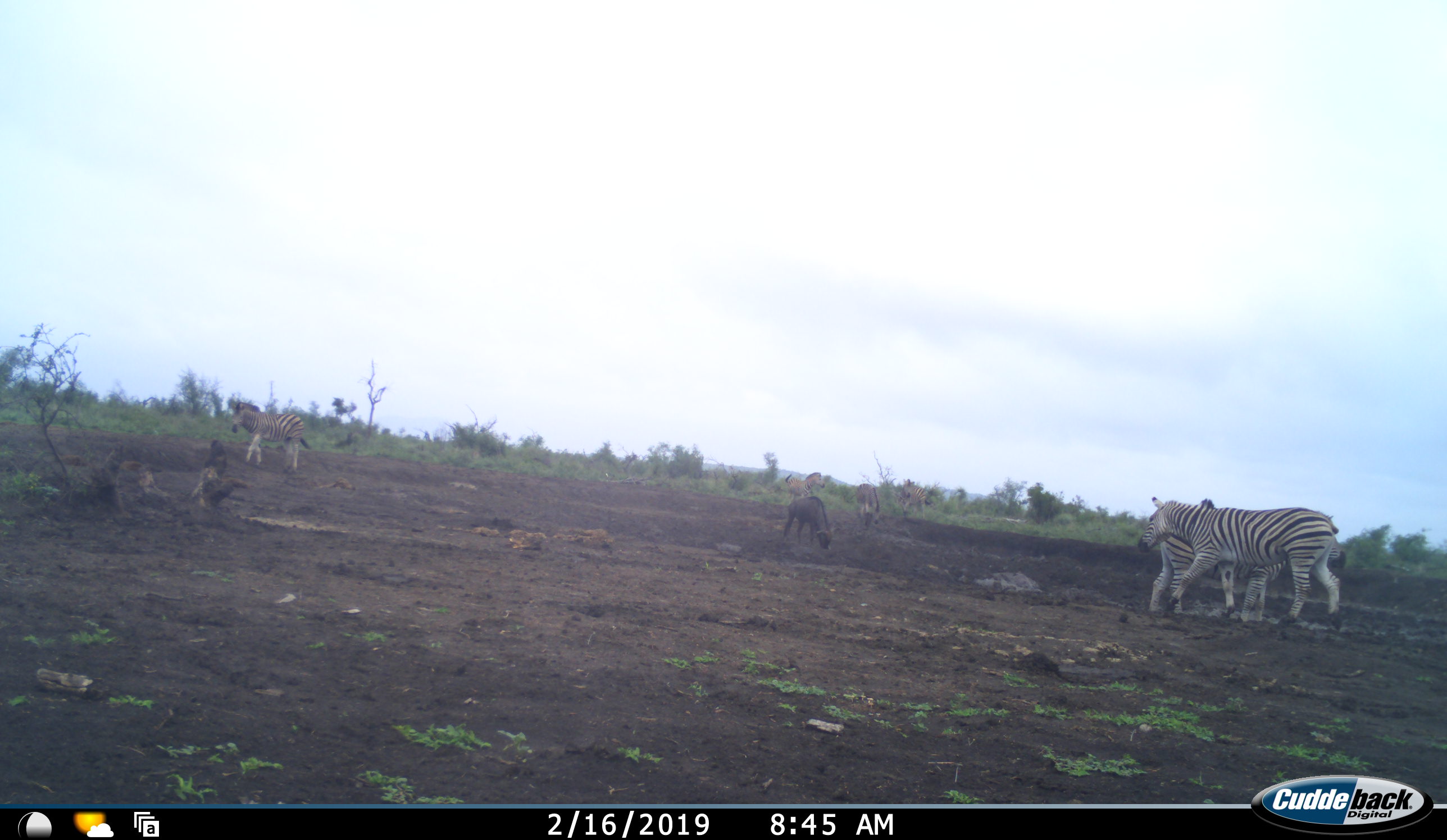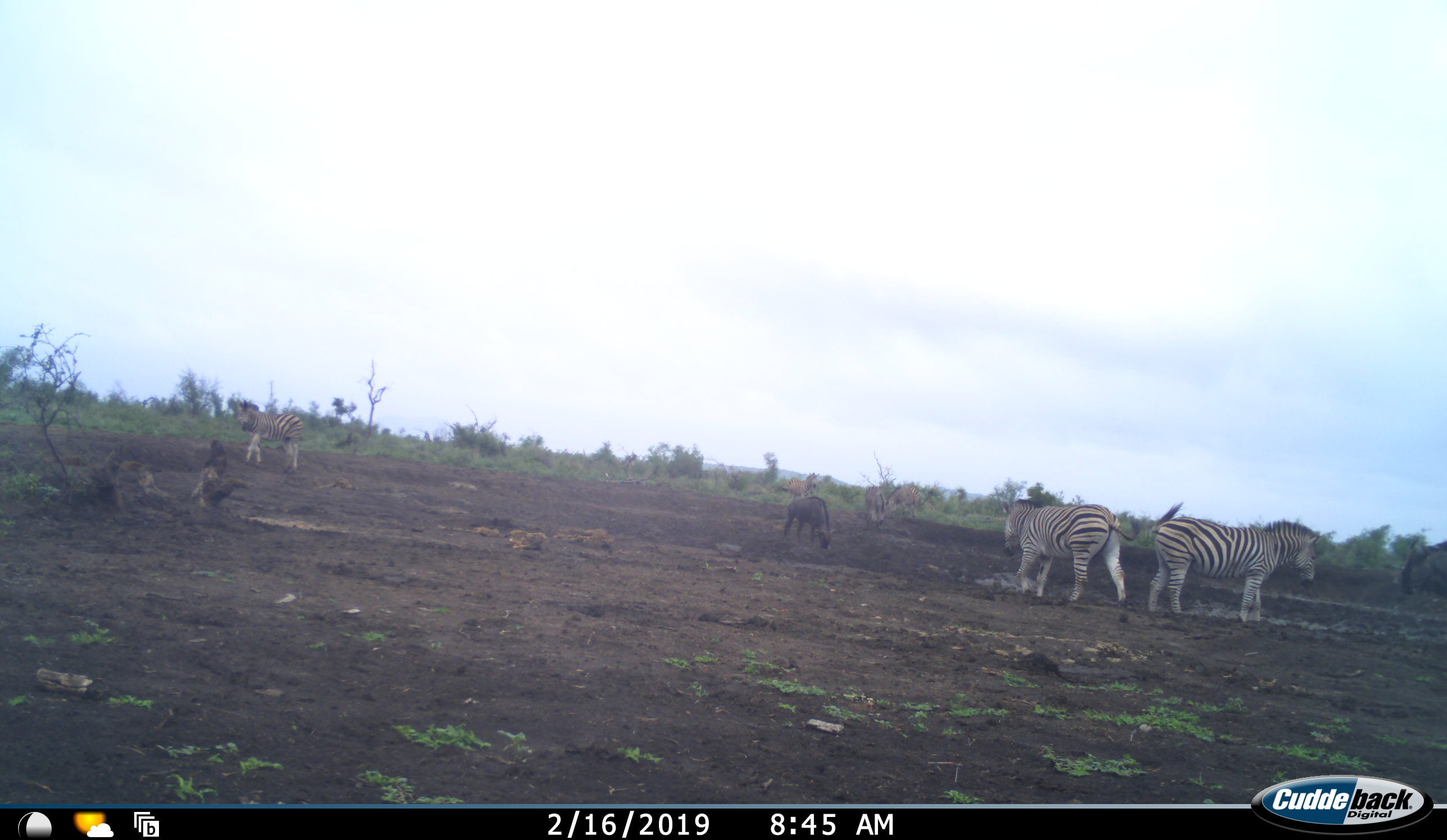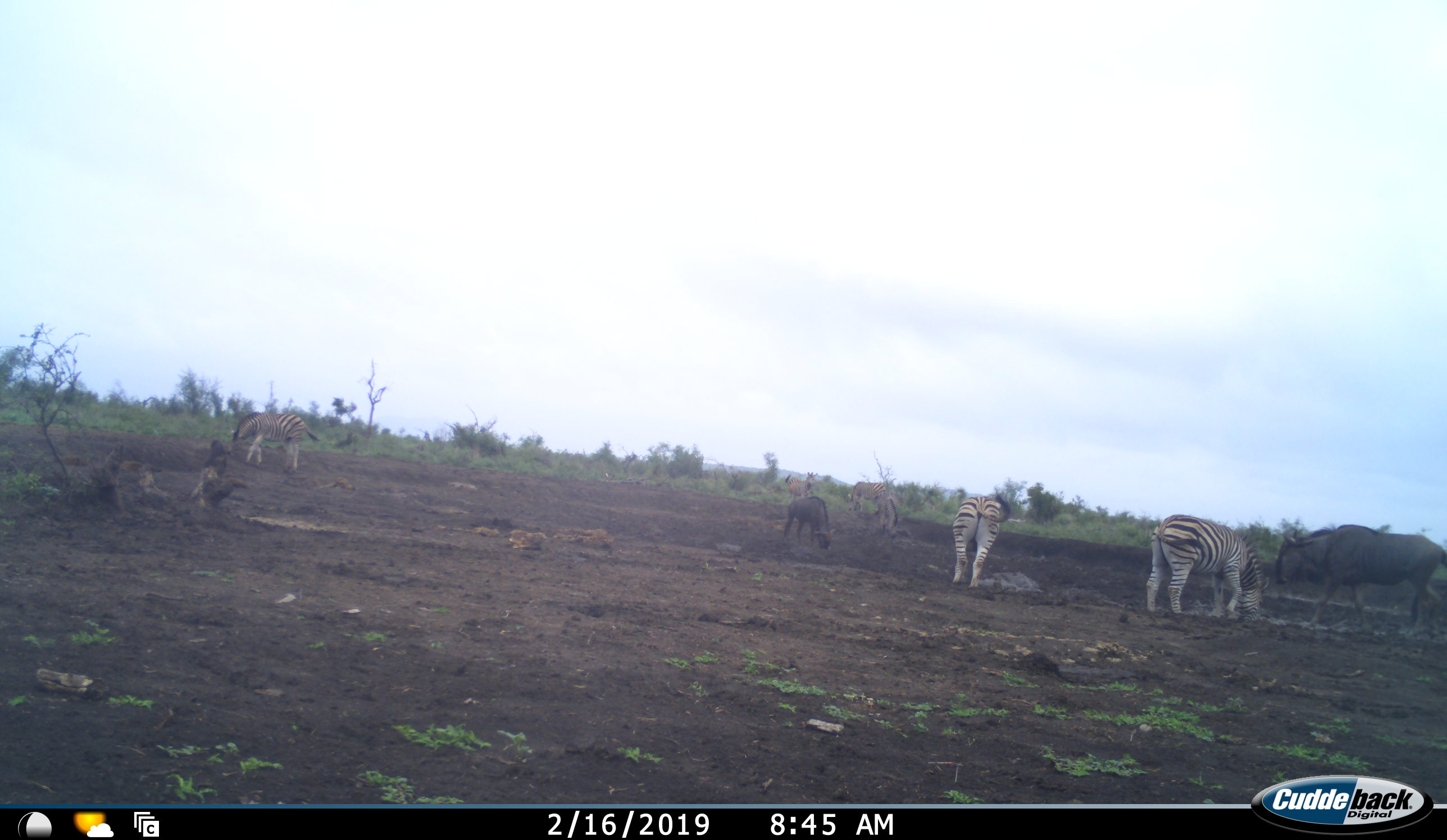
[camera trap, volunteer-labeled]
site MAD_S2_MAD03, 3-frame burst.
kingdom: Animalia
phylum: Chordata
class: Mammalia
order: Perissodactyla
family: Equidae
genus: Equus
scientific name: Equus quagga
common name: plains zebra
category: zebraplains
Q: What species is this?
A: Zebraplains (plains zebra) (Equus quagga).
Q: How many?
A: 5.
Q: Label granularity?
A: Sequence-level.